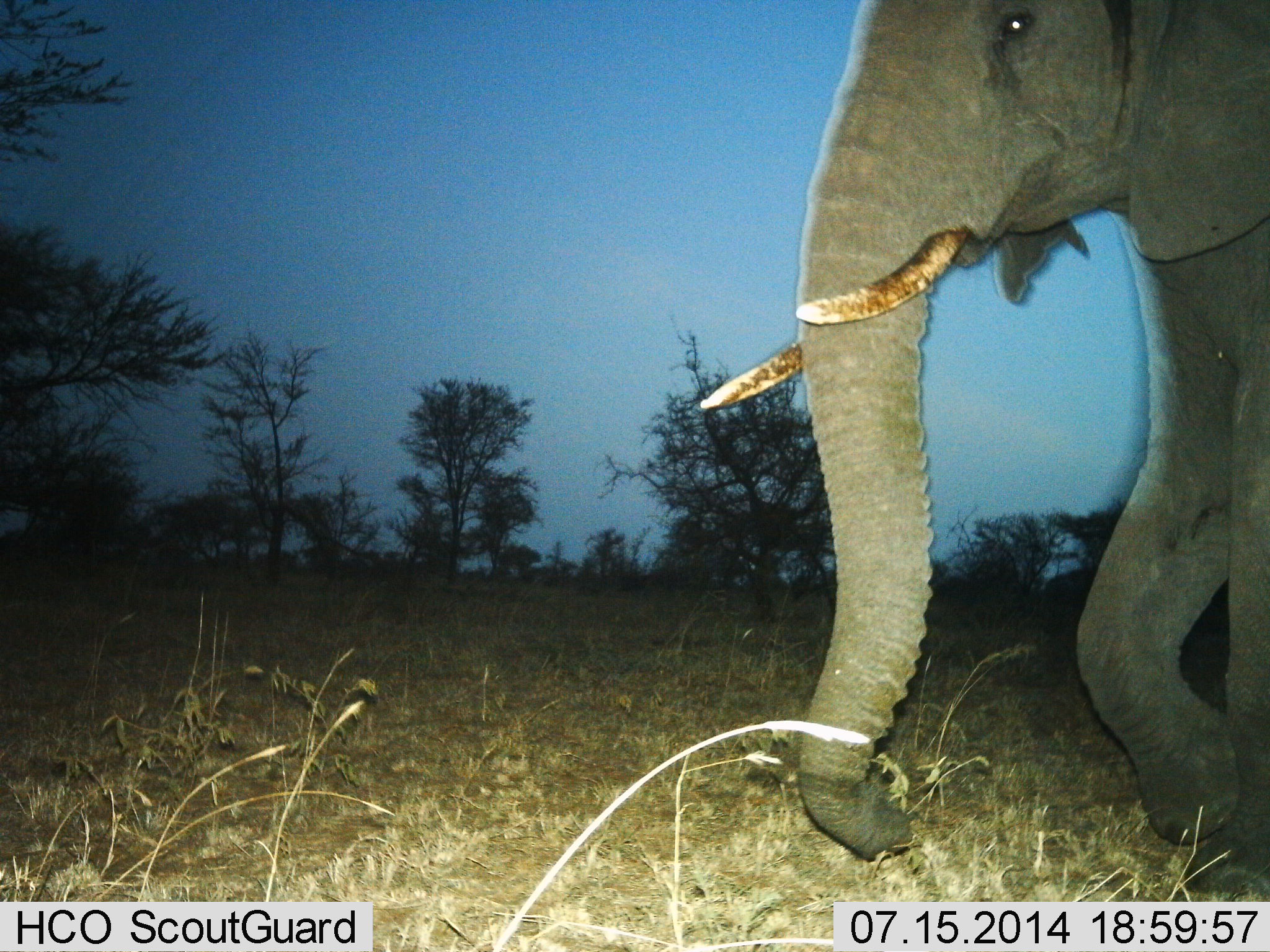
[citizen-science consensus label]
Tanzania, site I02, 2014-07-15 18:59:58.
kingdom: Animalia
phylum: Chordata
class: Mammalia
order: Proboscidea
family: Elephantidae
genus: Loxodonta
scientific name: Loxodonta africana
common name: african bush elephant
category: elephant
Elephant (african bush elephant) (Loxodonta africana), count 1. Behavior (volunteer vote fractions): standing 0%, resting 0%, moving 100%, interacting 0%. Young present (vote fraction): 0%. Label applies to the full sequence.